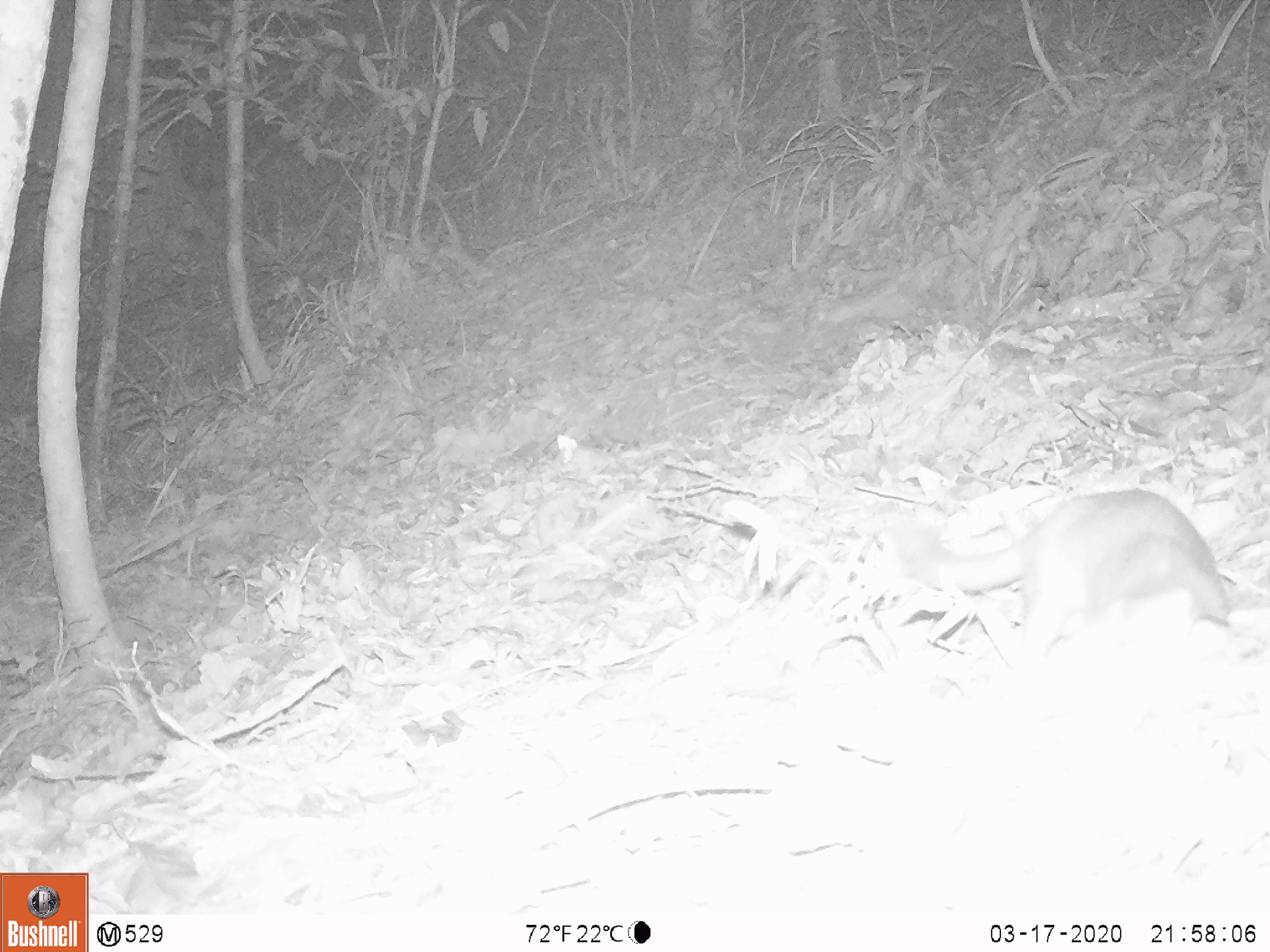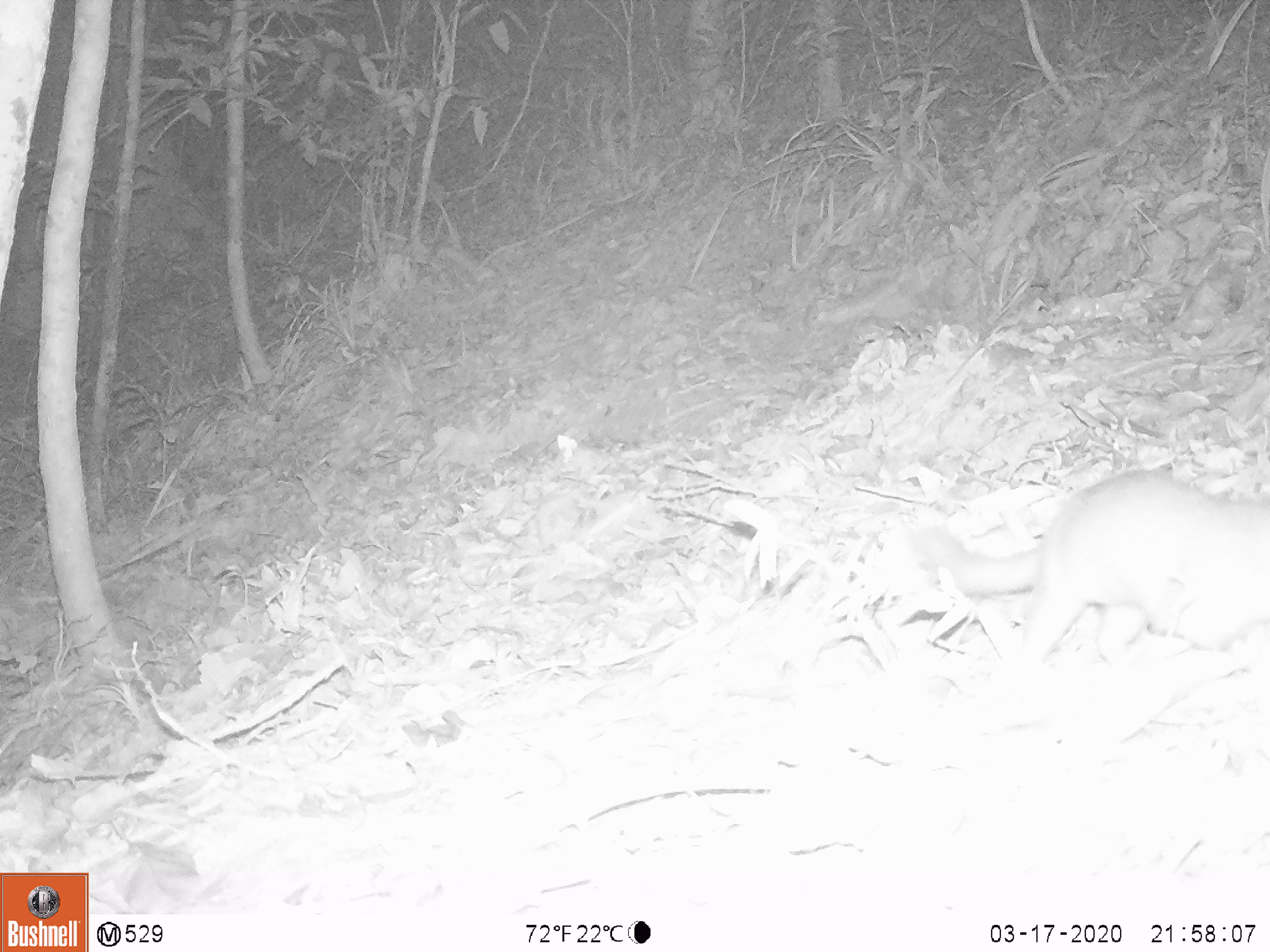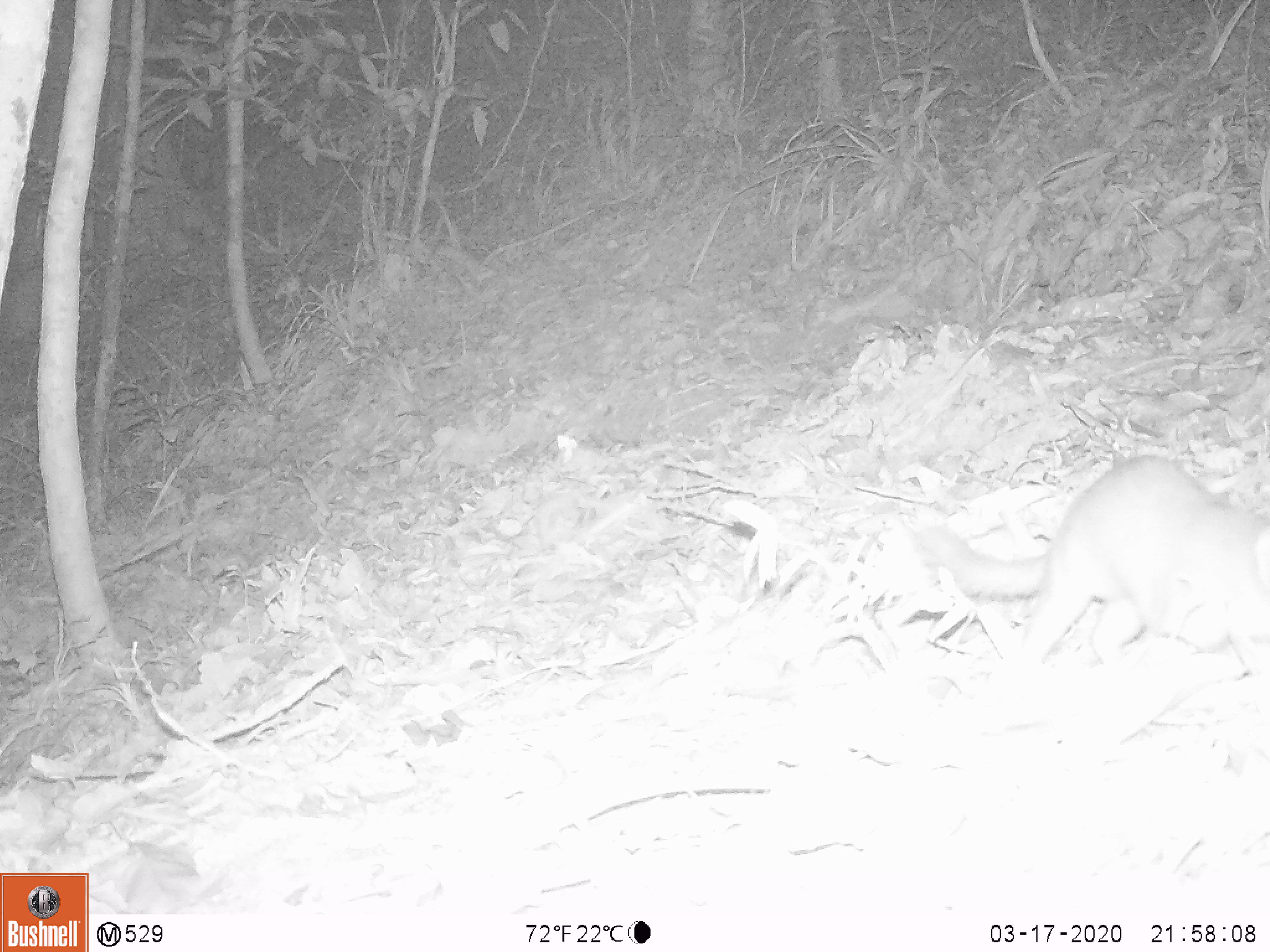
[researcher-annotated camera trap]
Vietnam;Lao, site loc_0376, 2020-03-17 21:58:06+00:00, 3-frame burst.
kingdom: Animalia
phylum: Chordata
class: Mammalia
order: Carnivora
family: Mustelidae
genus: Melogale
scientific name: Melogale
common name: ferret badger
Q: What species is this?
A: Ferret badger (Melogale).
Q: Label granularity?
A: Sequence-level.